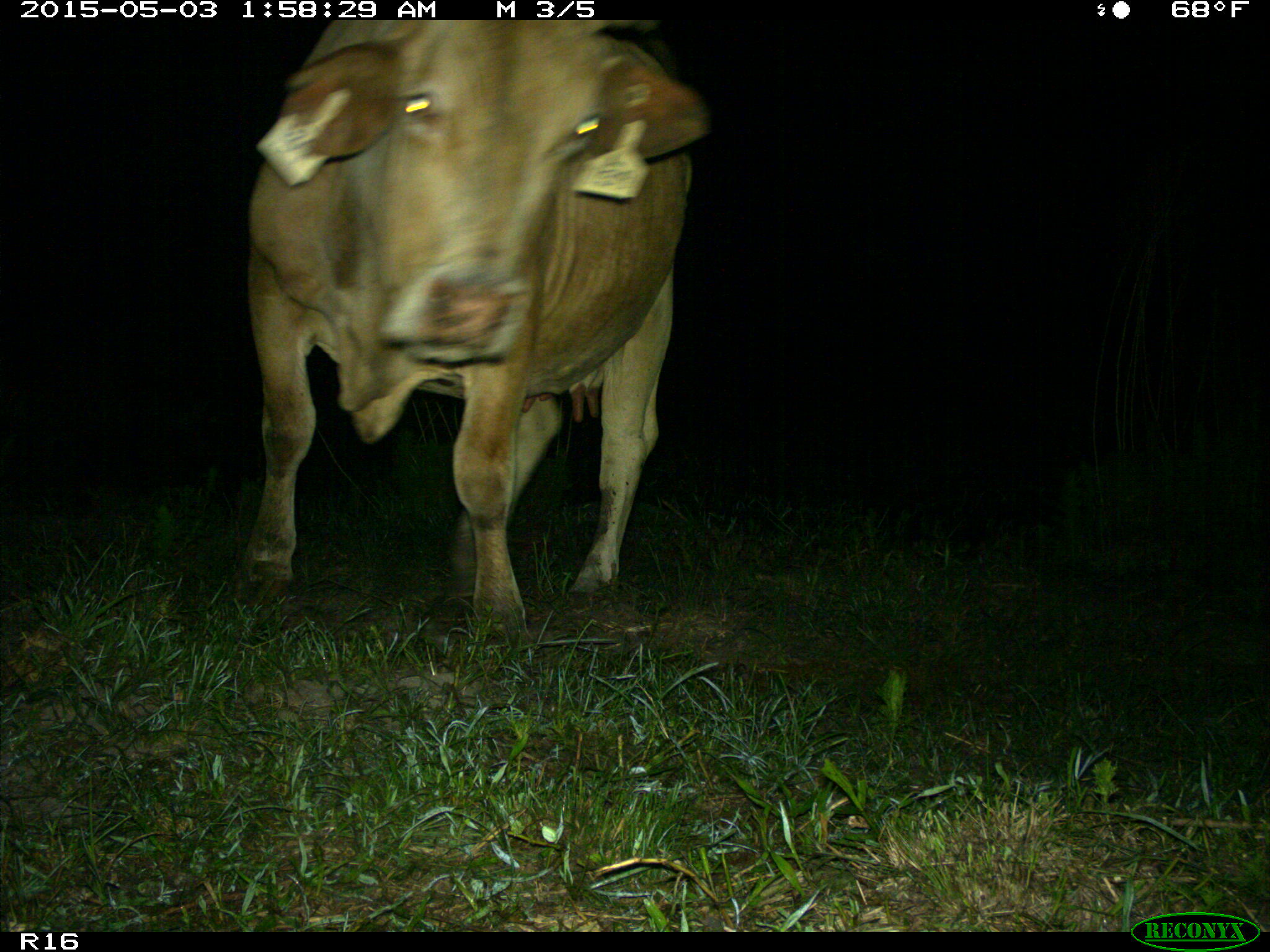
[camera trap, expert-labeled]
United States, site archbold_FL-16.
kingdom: Animalia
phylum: Chordata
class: Mammalia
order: Artiodactyla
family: Bovidae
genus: Bos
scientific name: Bos taurus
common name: domestic cow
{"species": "Bos taurus (domestic cow)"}